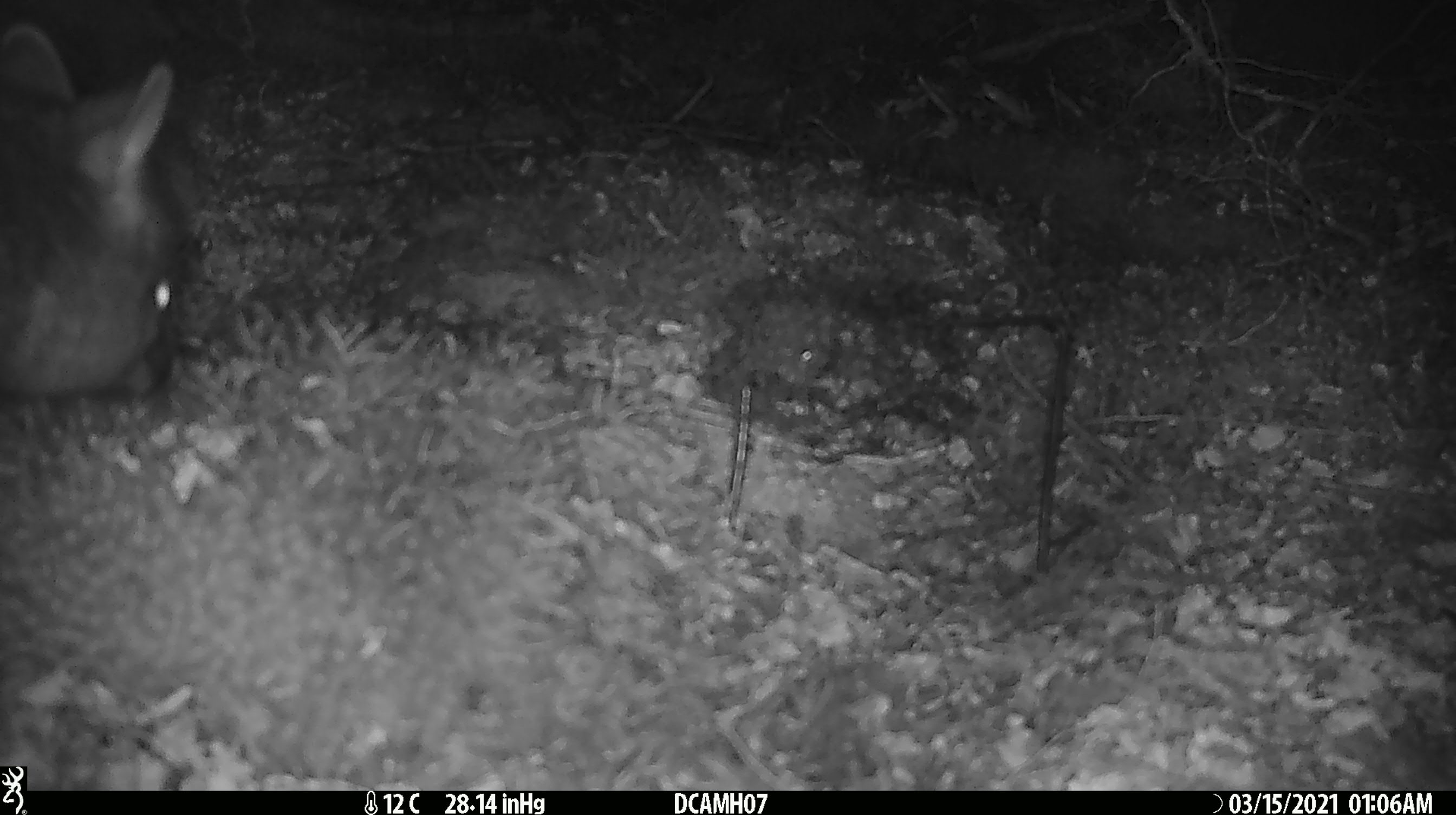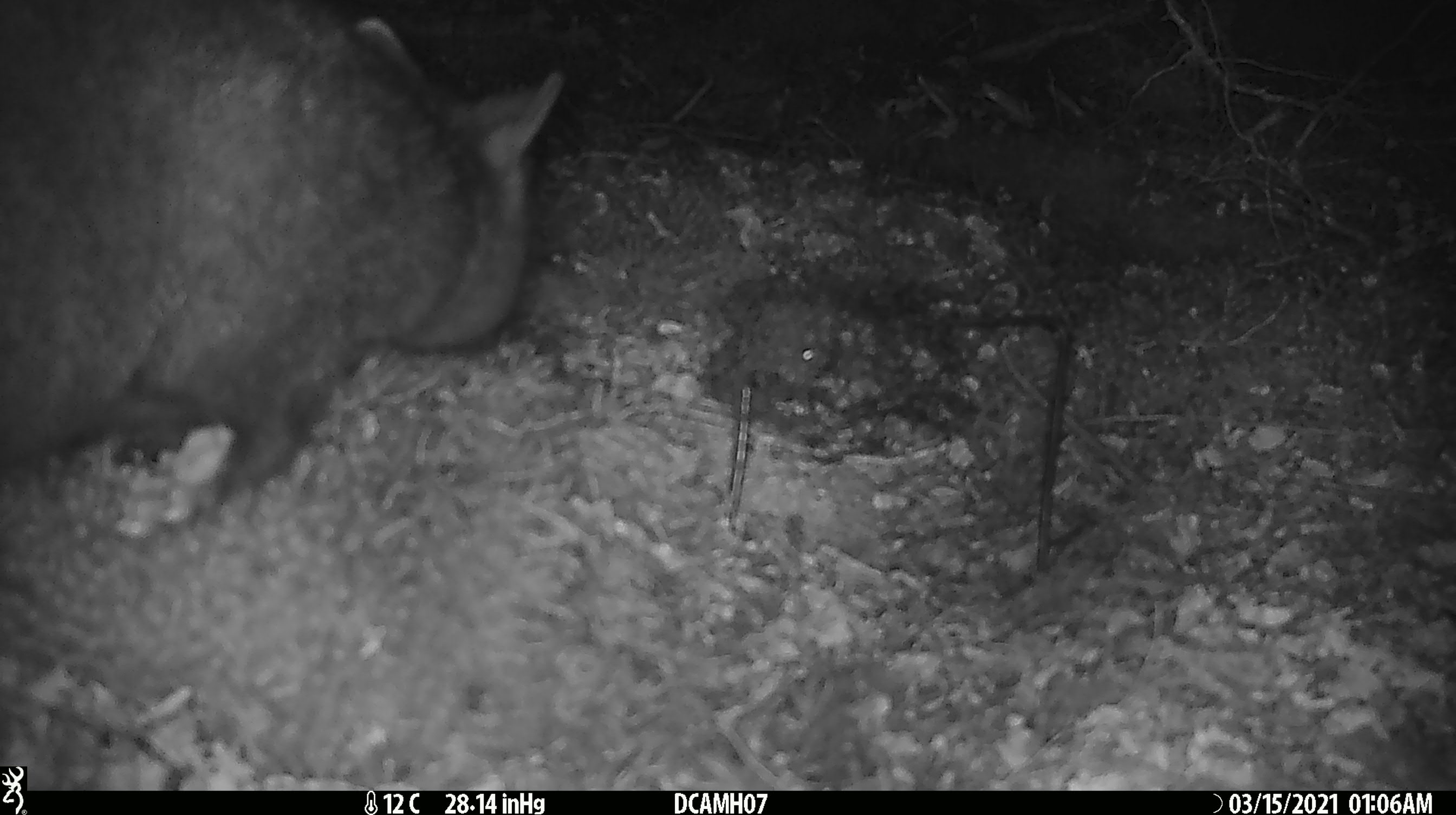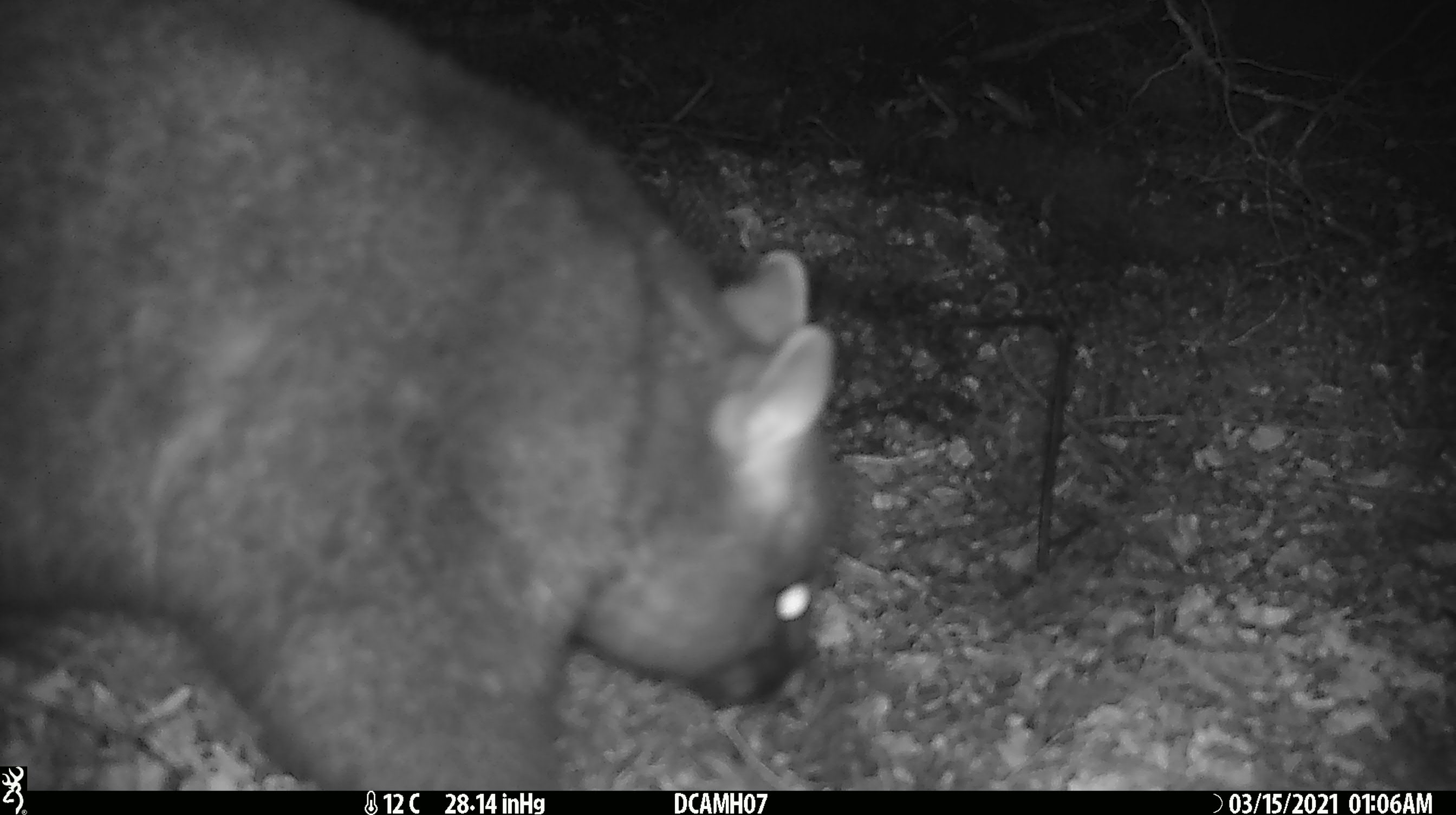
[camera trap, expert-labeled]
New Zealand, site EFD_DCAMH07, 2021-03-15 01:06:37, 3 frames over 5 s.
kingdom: Animalia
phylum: Chordata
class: Mammalia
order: Diprotodontia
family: Phalangeridae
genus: Trichosurus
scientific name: Trichosurus vulpecula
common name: common brushtail possum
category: possum